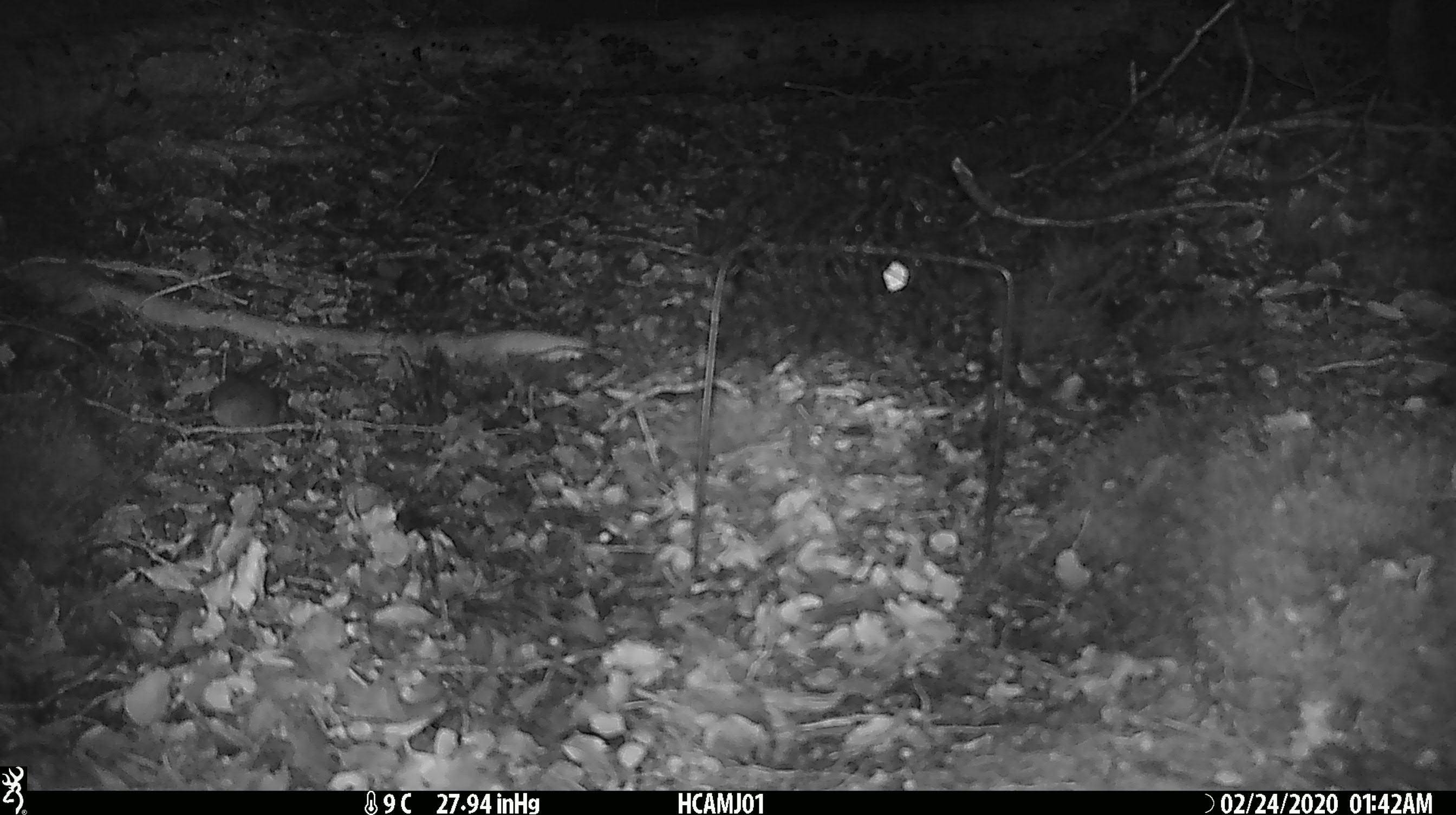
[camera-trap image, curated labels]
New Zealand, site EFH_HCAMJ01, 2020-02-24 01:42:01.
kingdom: Animalia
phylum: Chordata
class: Mammalia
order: Rodentia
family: Muridae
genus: Mus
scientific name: Mus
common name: mouse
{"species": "mouse (Mus)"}